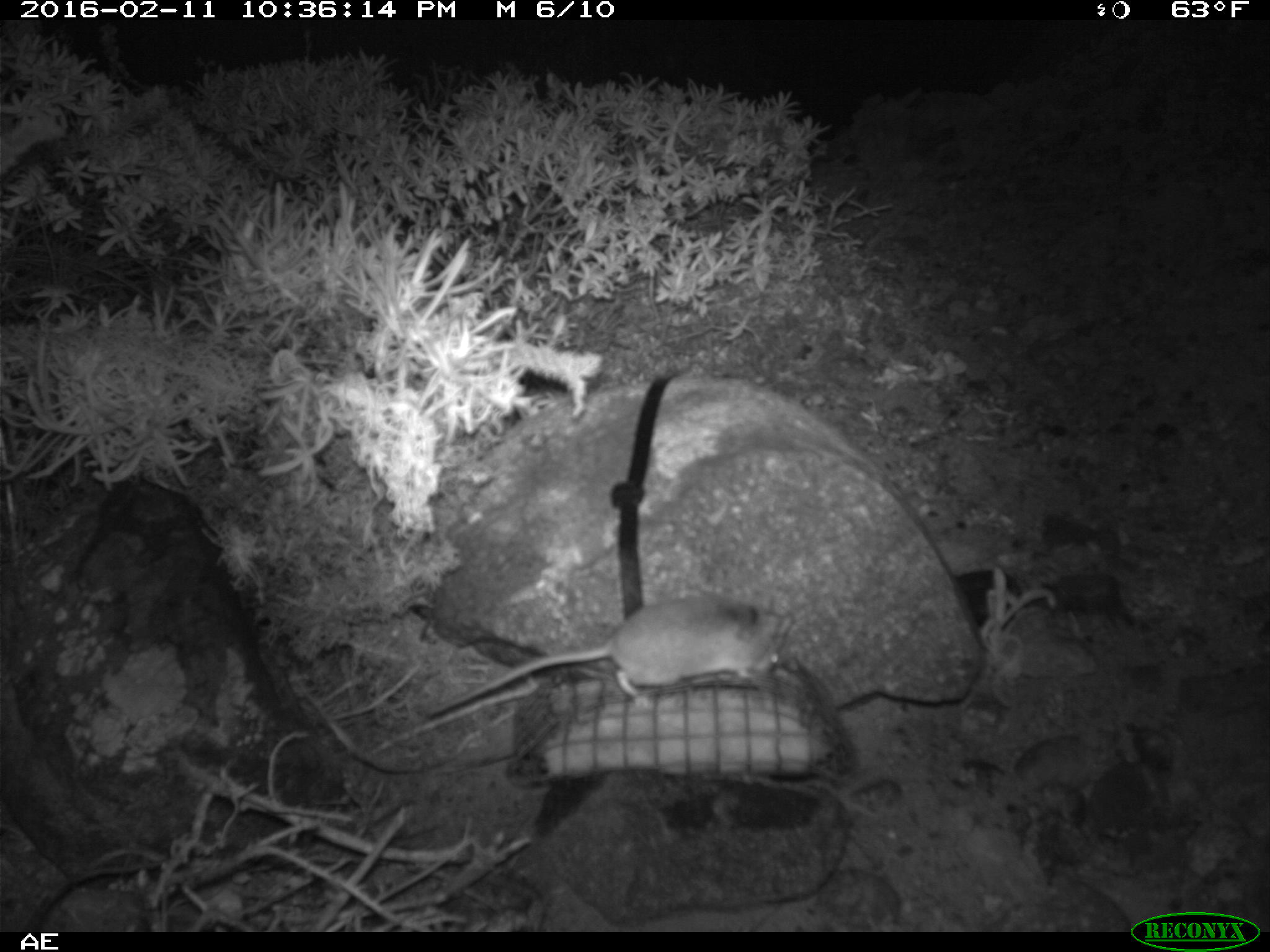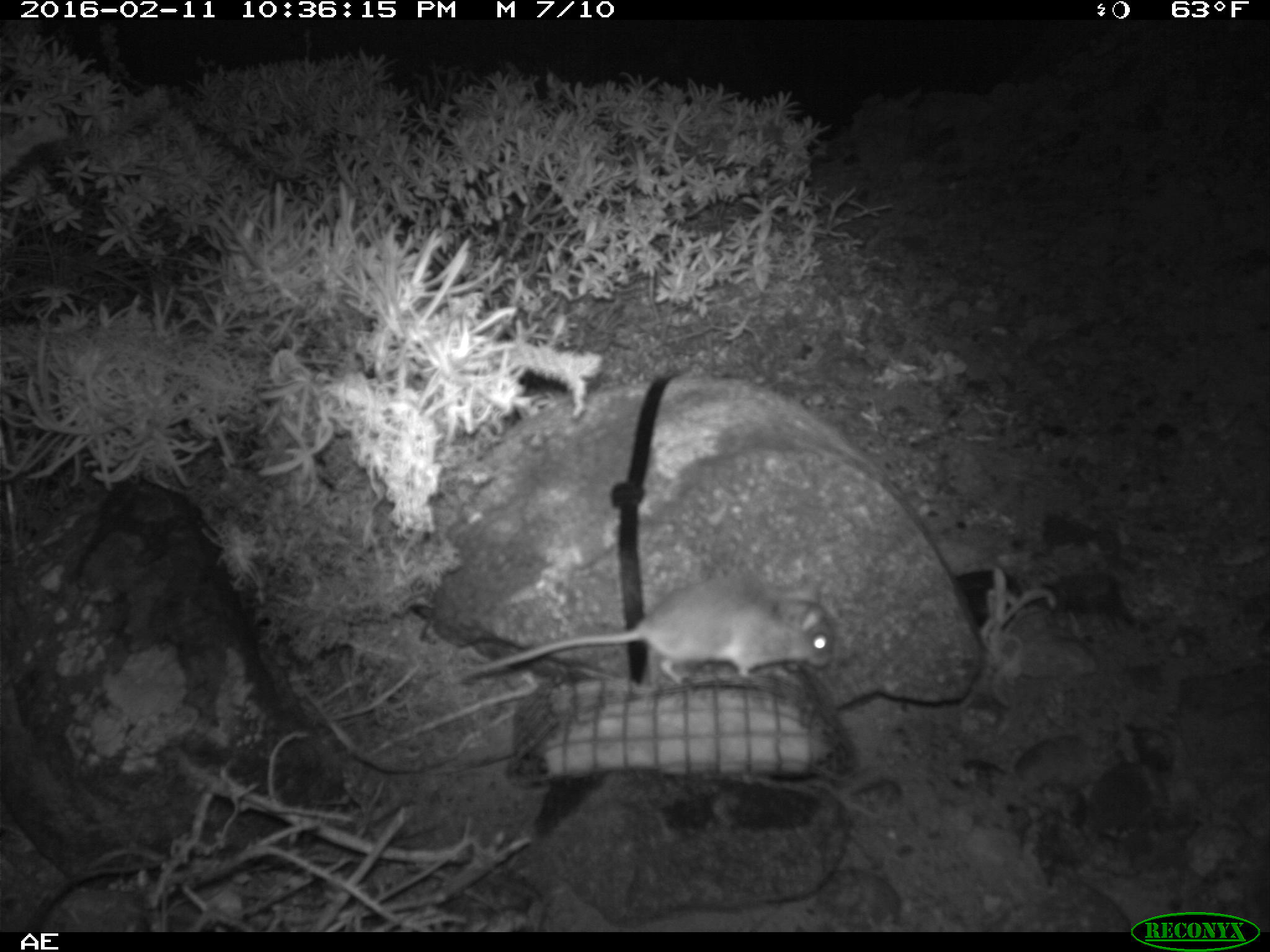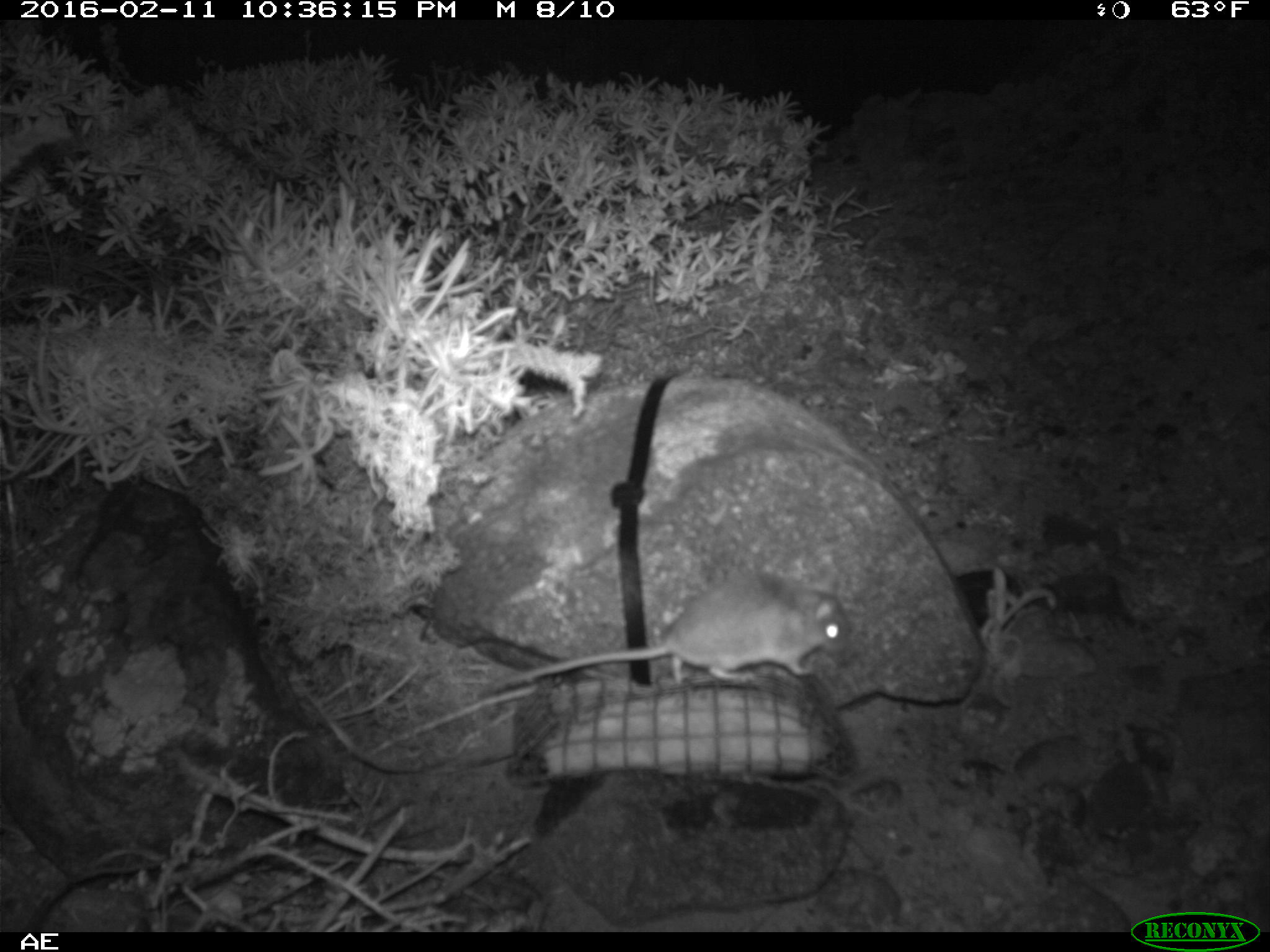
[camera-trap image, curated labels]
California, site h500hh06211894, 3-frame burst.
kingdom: Animalia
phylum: Chordata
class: Mammalia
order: Rodentia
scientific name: Rodentia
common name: rodent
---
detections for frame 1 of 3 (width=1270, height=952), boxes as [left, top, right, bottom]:
rodent: [418, 591, 794, 715]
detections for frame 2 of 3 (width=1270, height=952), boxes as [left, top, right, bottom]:
rodent: [462, 572, 835, 685]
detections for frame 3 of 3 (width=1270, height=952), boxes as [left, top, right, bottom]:
rodent: [485, 572, 851, 690]